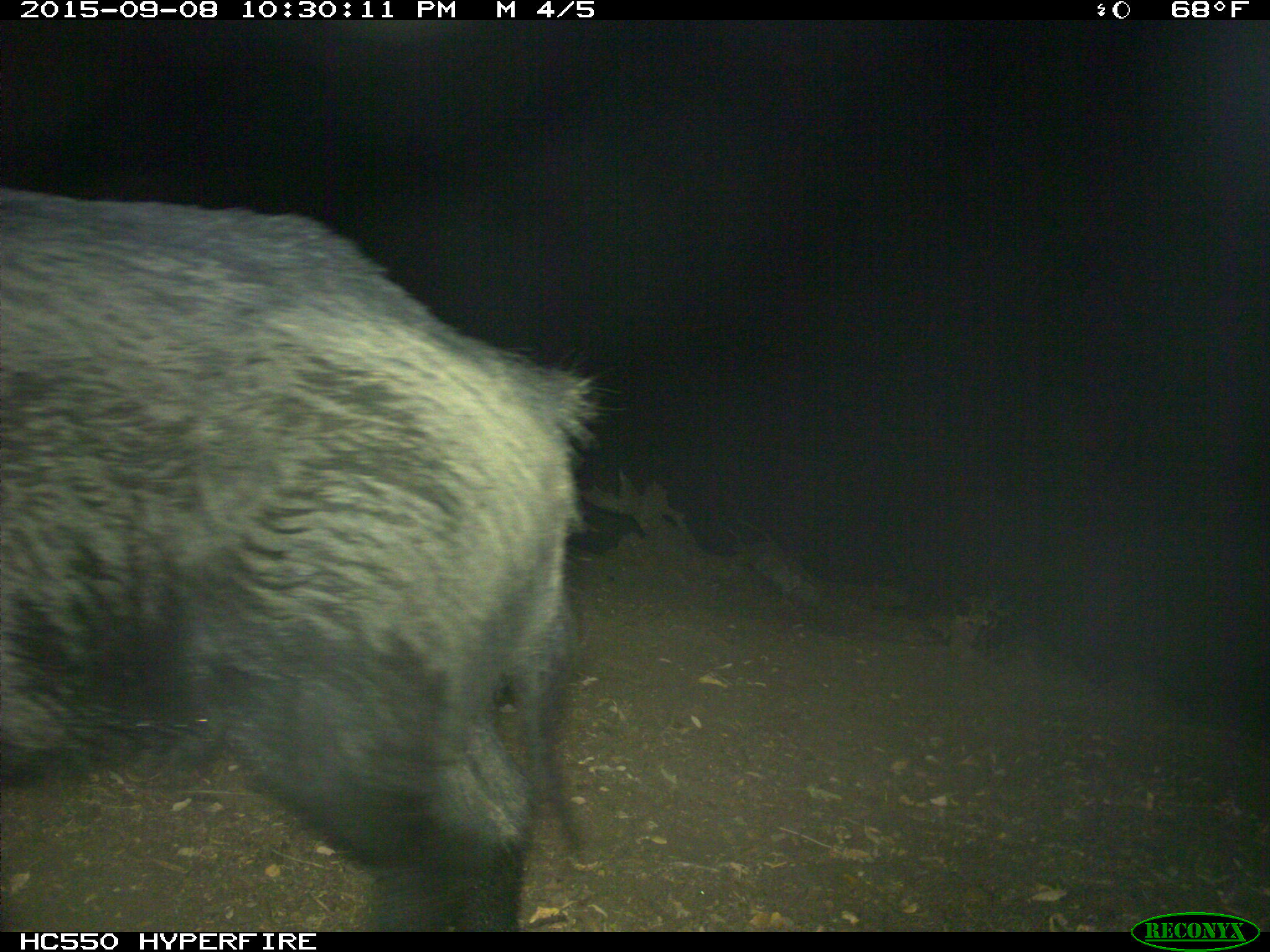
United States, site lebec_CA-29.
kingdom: Animalia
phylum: Chordata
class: Mammalia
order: Artiodactyla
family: Suidae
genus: Sus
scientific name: Sus scrofa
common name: wild boar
Sus scrofa (wild boar).